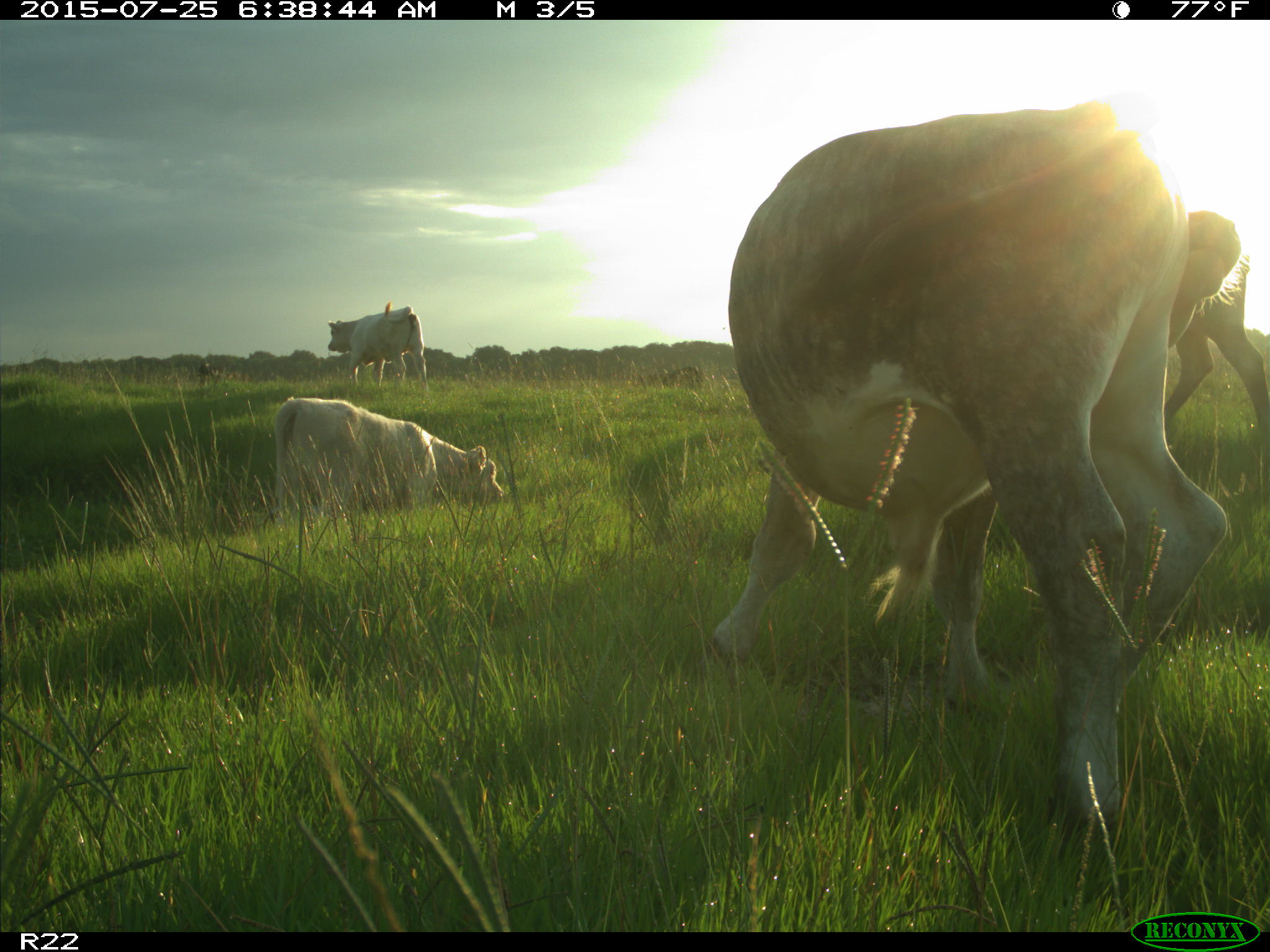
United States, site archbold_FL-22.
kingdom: Animalia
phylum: Chordata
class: Mammalia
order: Artiodactyla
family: Bovidae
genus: Bos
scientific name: Bos taurus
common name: domestic cow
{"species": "Bos taurus (domestic cow)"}